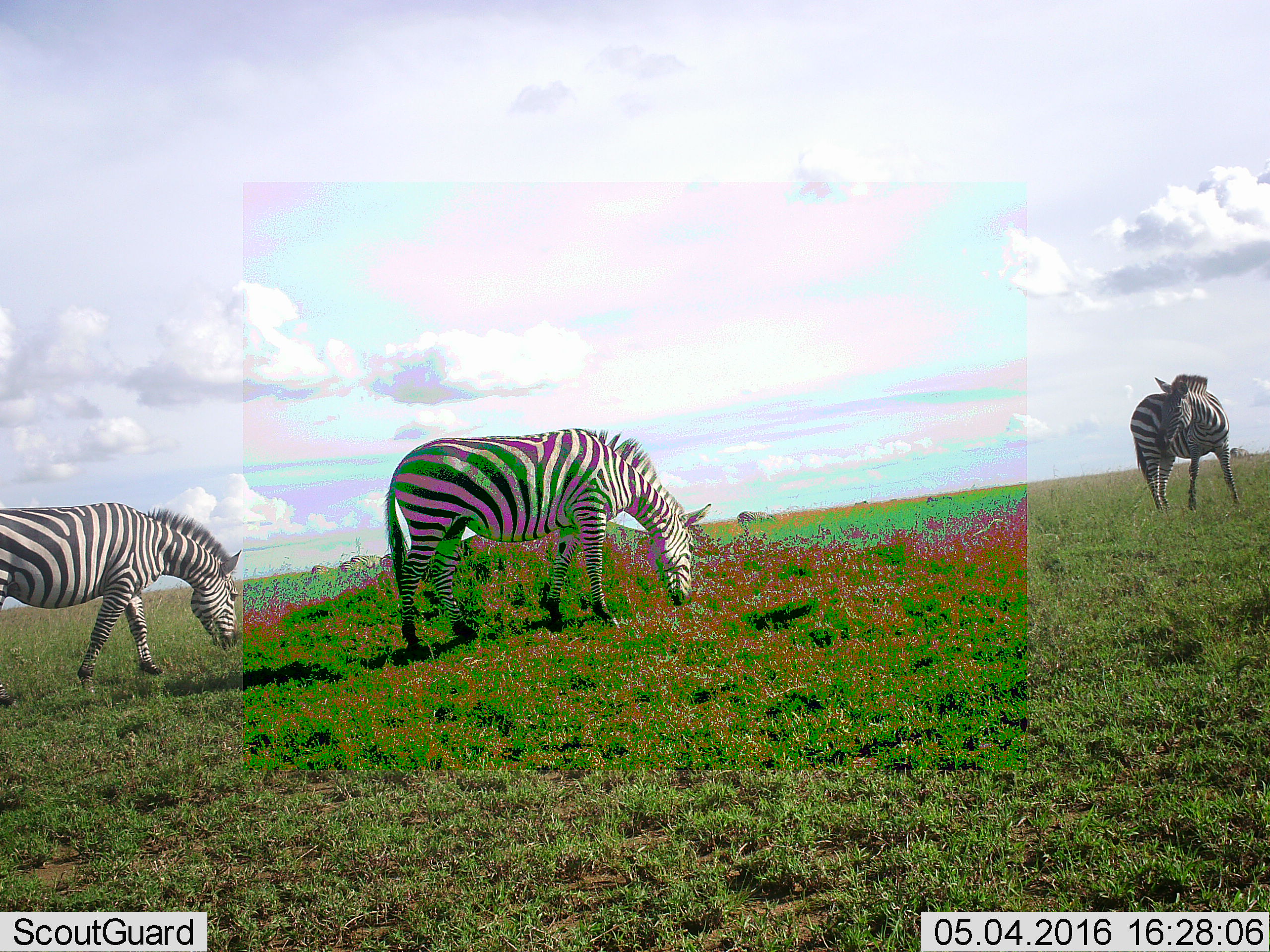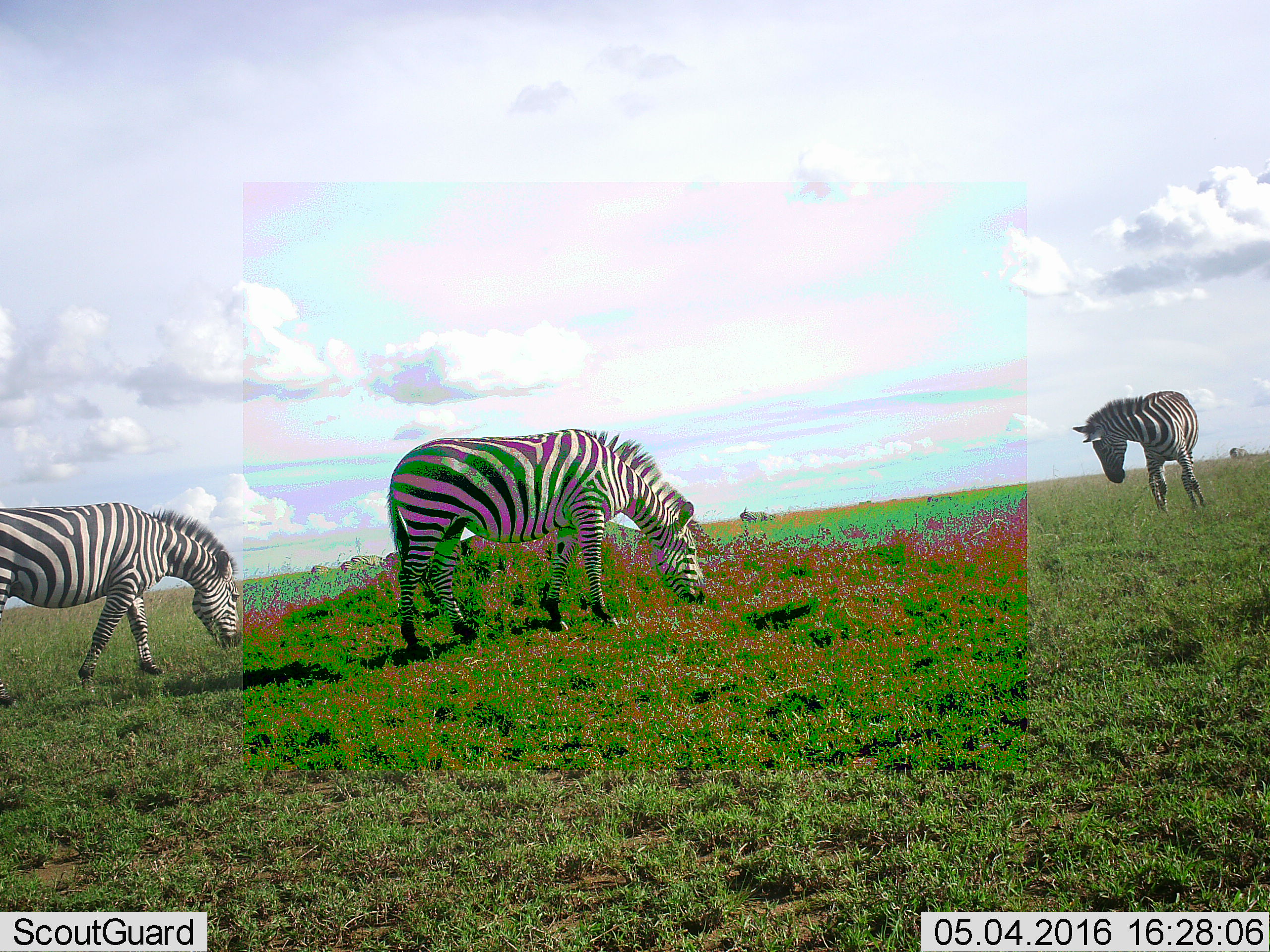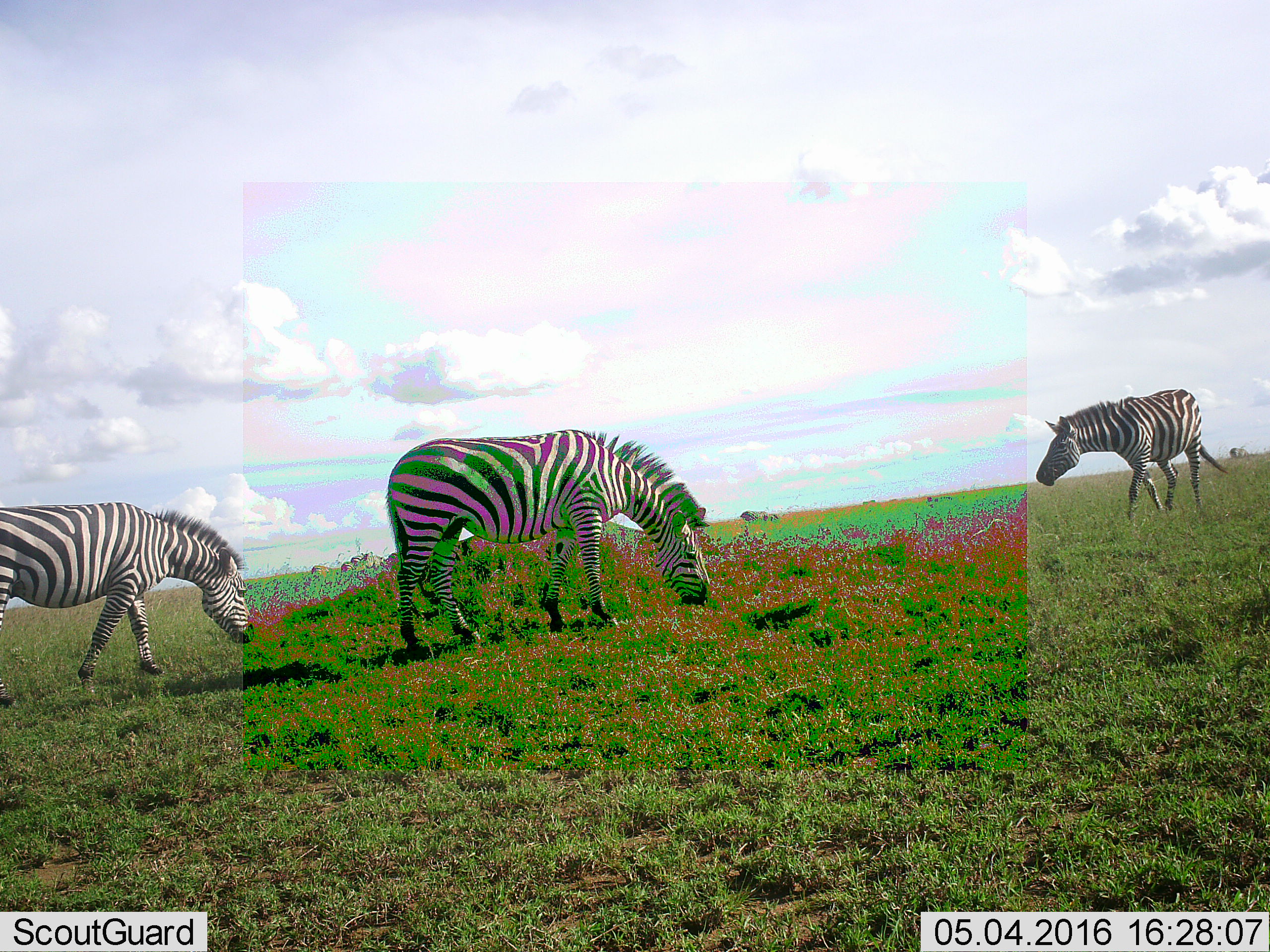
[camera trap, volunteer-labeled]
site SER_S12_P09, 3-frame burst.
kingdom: Animalia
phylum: Chordata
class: Mammalia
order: Perissodactyla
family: Equidae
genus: Equus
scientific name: Equus quagga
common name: plains zebra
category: zebraplains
Zebraplains (plains zebra) (Equus quagga), count 8. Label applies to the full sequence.